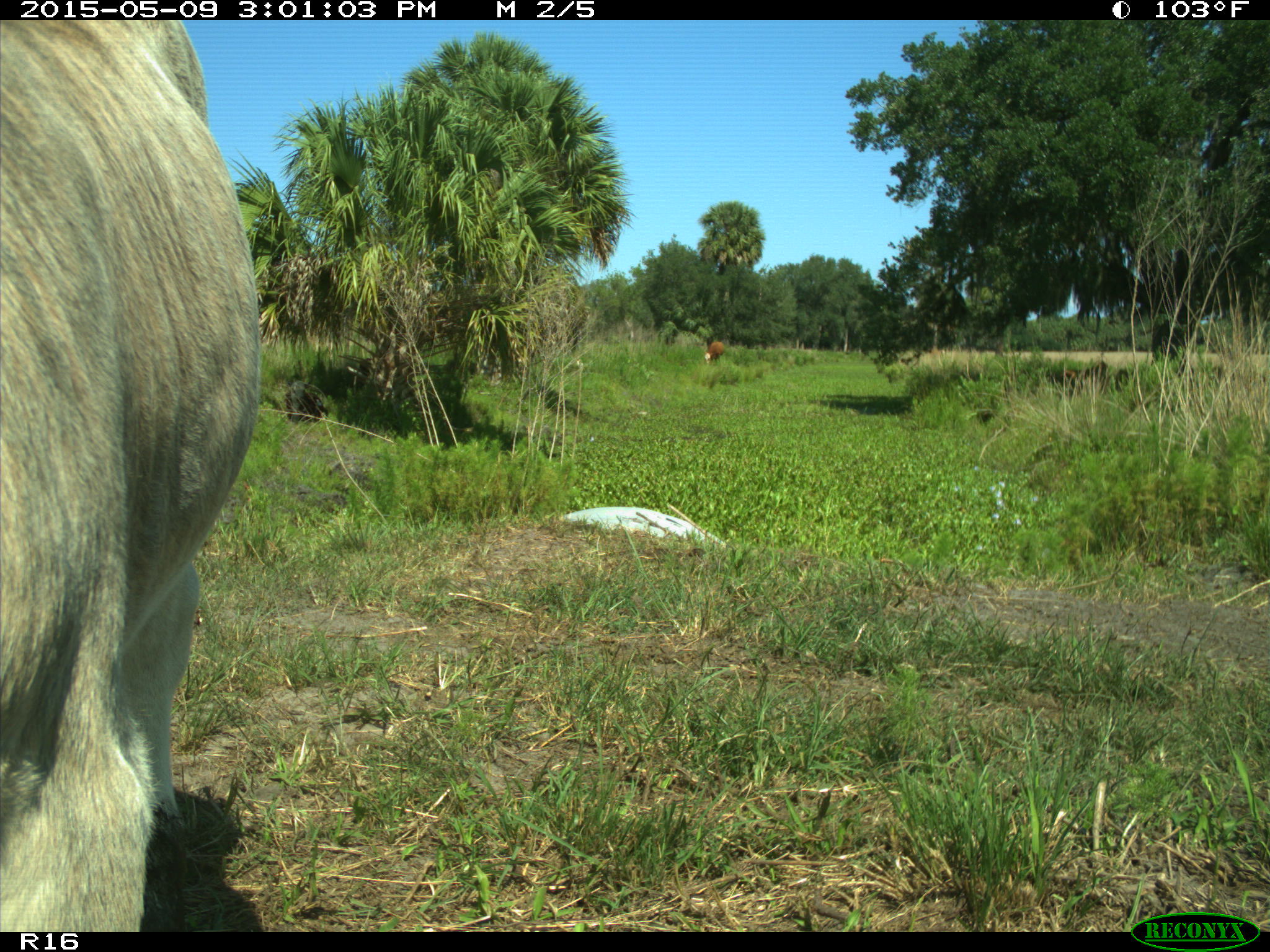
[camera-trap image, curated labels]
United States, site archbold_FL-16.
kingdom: Animalia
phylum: Chordata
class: Mammalia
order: Artiodactyla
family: Bovidae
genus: Bos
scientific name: Bos taurus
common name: domestic cow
Bos taurus (domestic cow).